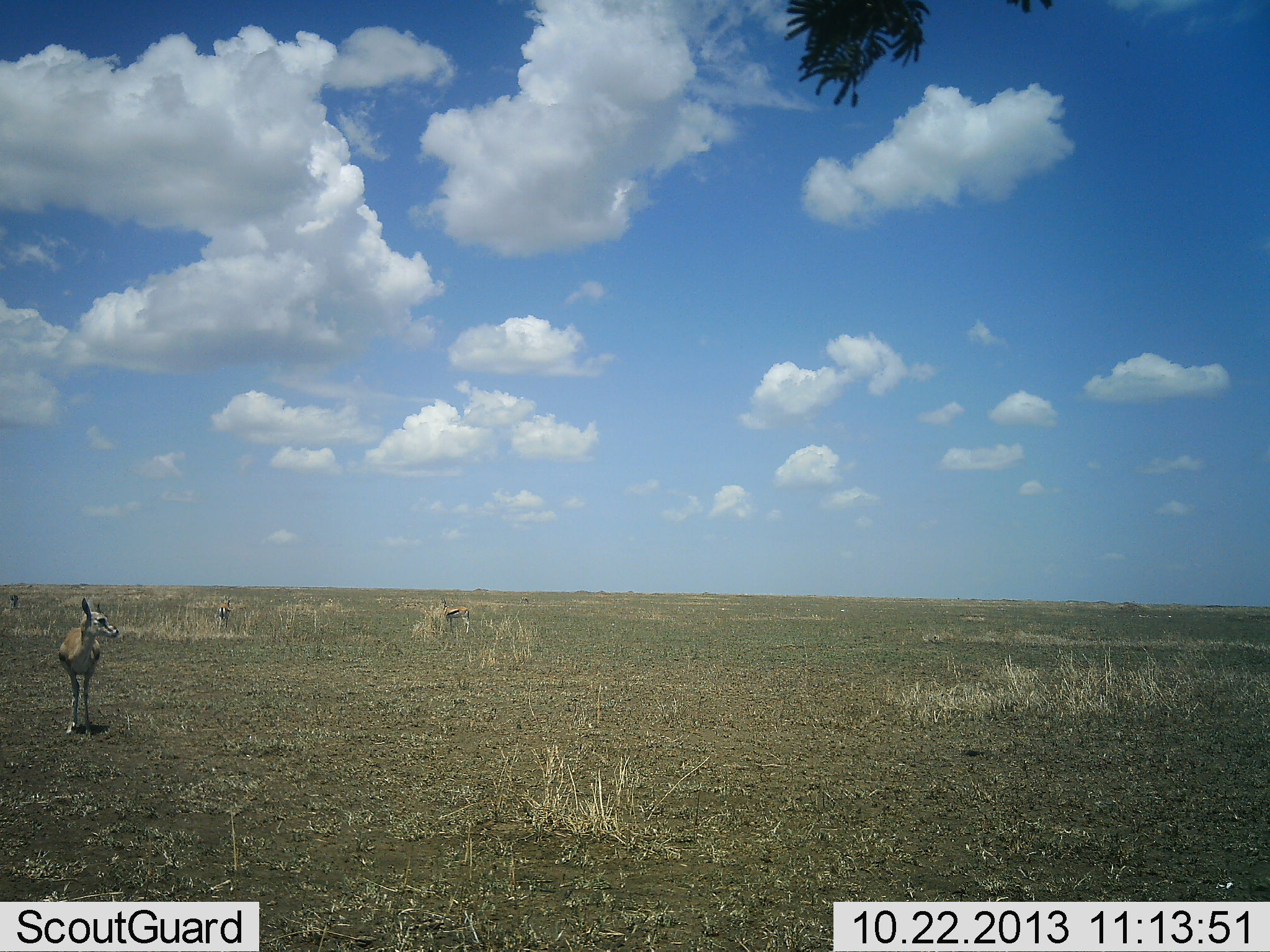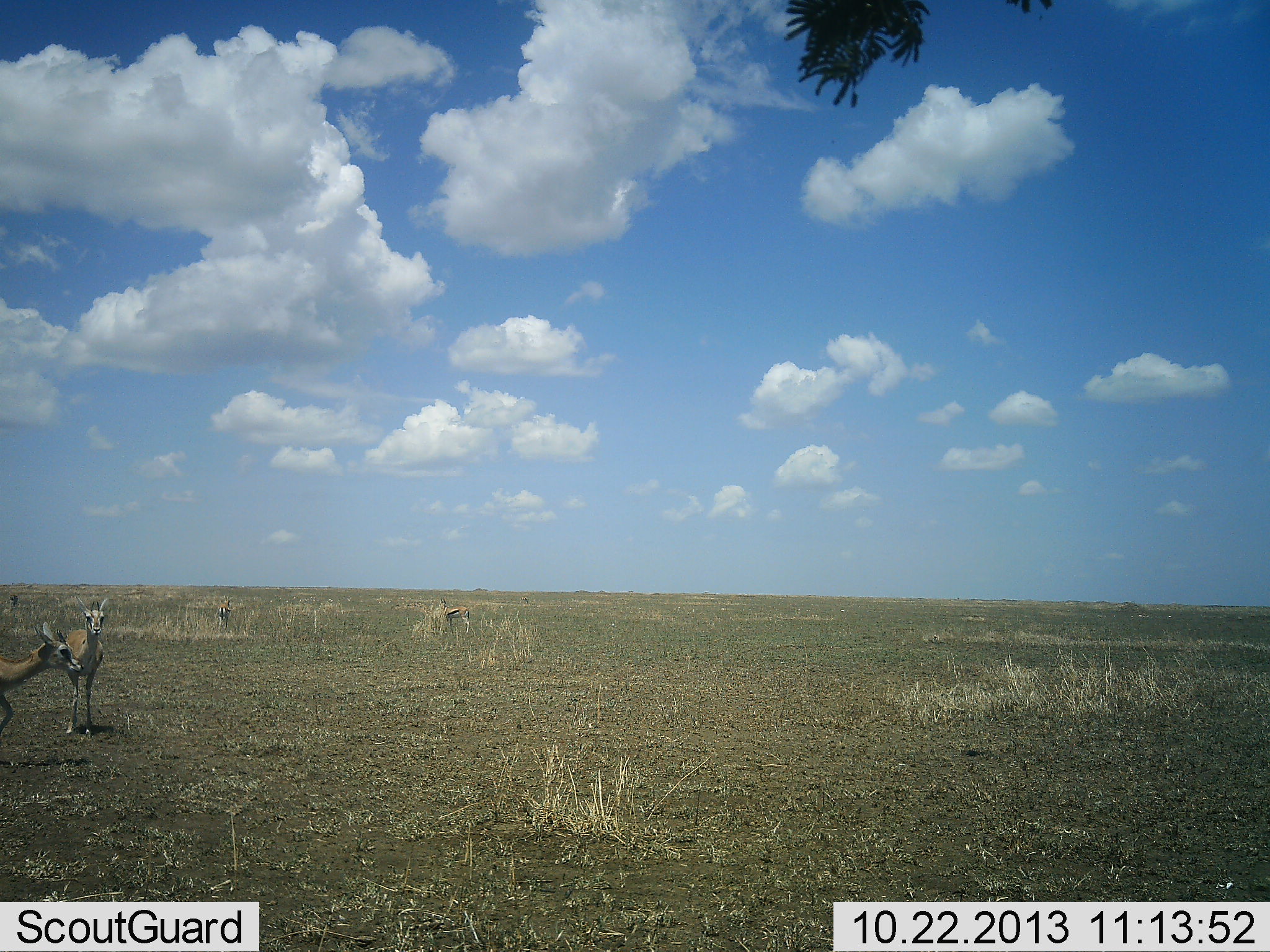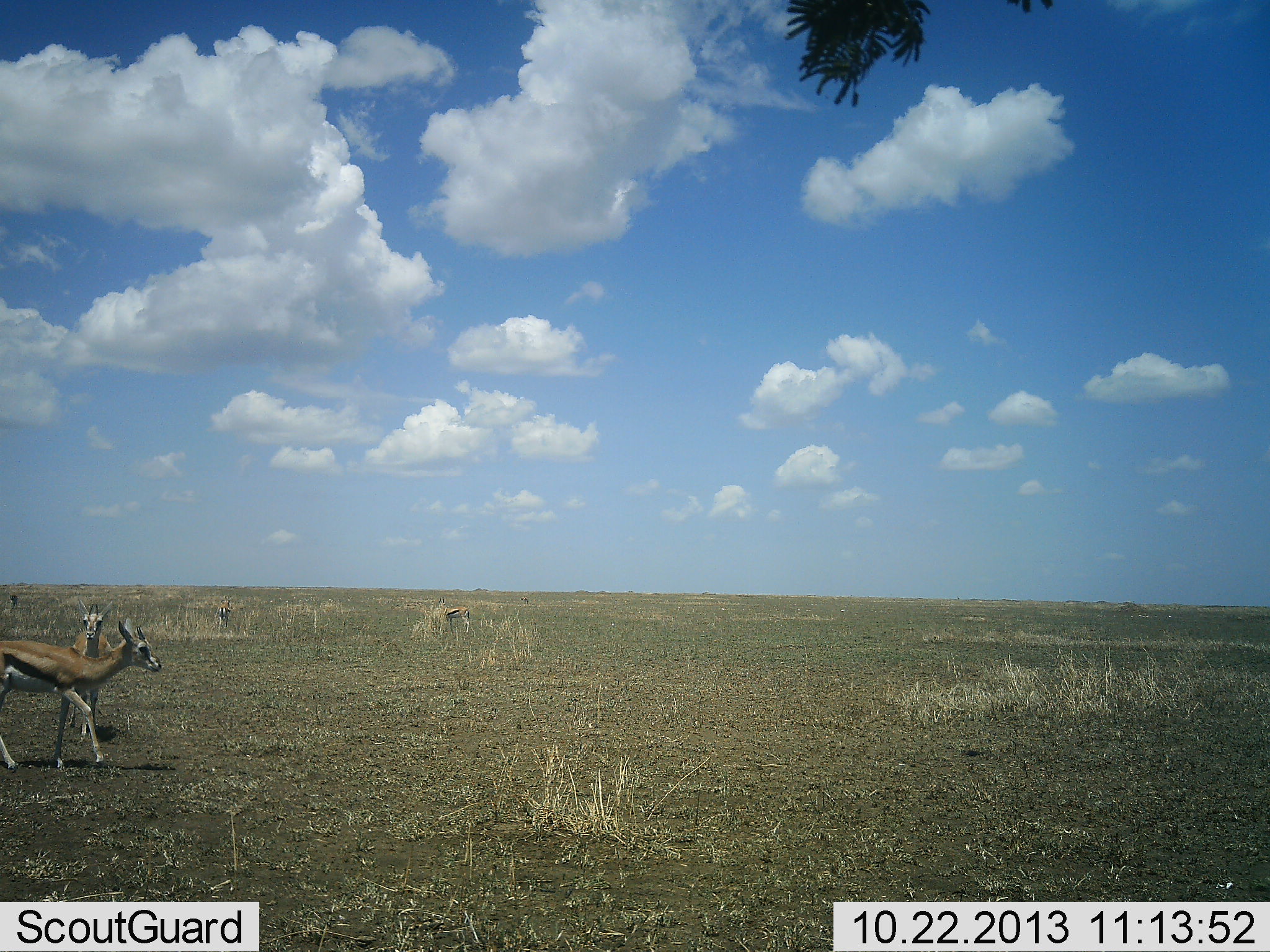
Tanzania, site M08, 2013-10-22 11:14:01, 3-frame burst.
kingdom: Animalia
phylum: Chordata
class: Mammalia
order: Artiodactyla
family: Bovidae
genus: Eudorcas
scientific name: Eudorcas thomsonii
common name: thomson's gazelle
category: gazellethomsons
Gazellethomsons (thomson's gazelle) (Eudorcas thomsonii), count 2. Behavior (volunteer vote fractions): standing 79%, resting 0%, moving 68%, interacting 3%. Young present (vote fraction): 3%. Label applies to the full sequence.